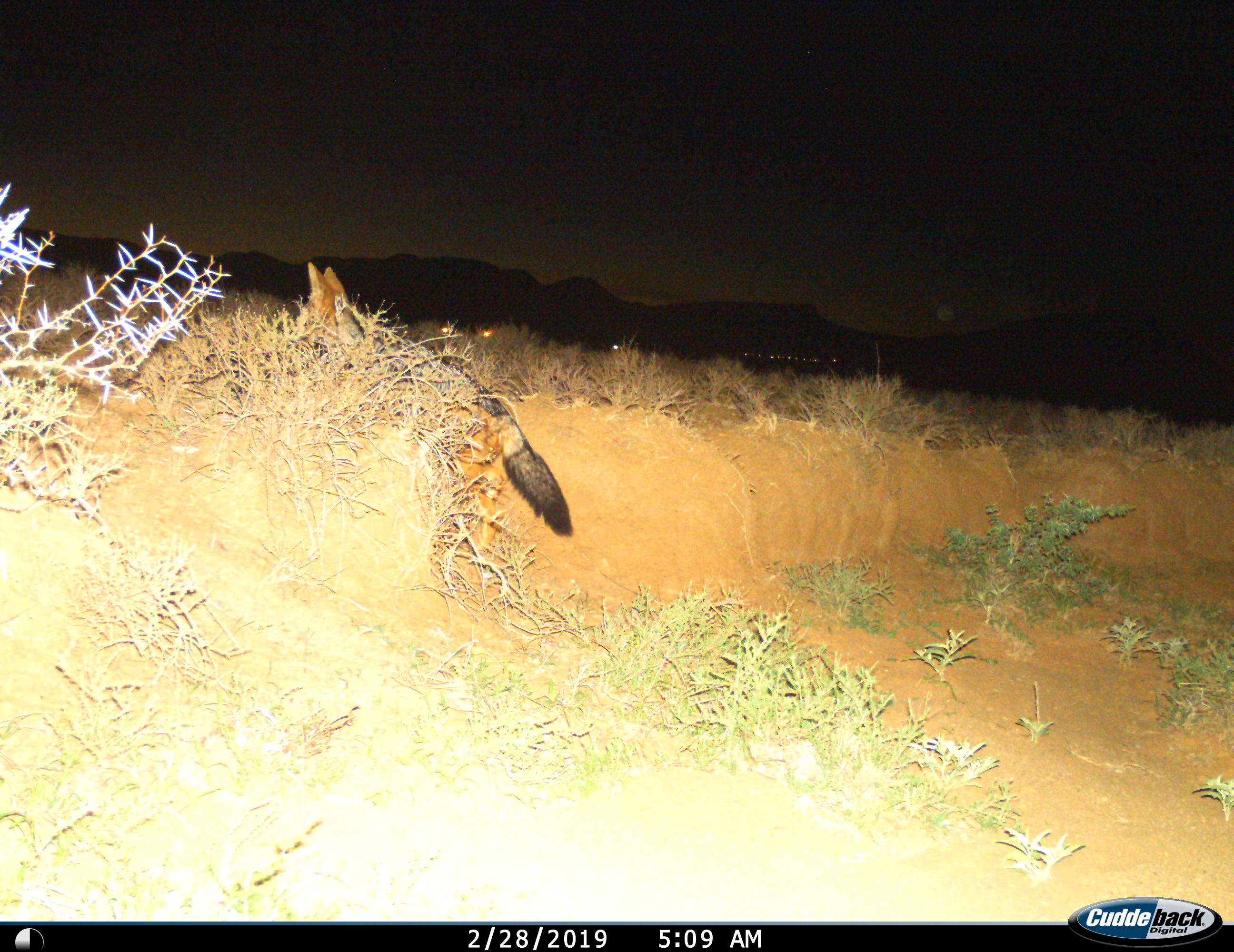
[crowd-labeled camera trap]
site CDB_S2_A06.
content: unidentified animal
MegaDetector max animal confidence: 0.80